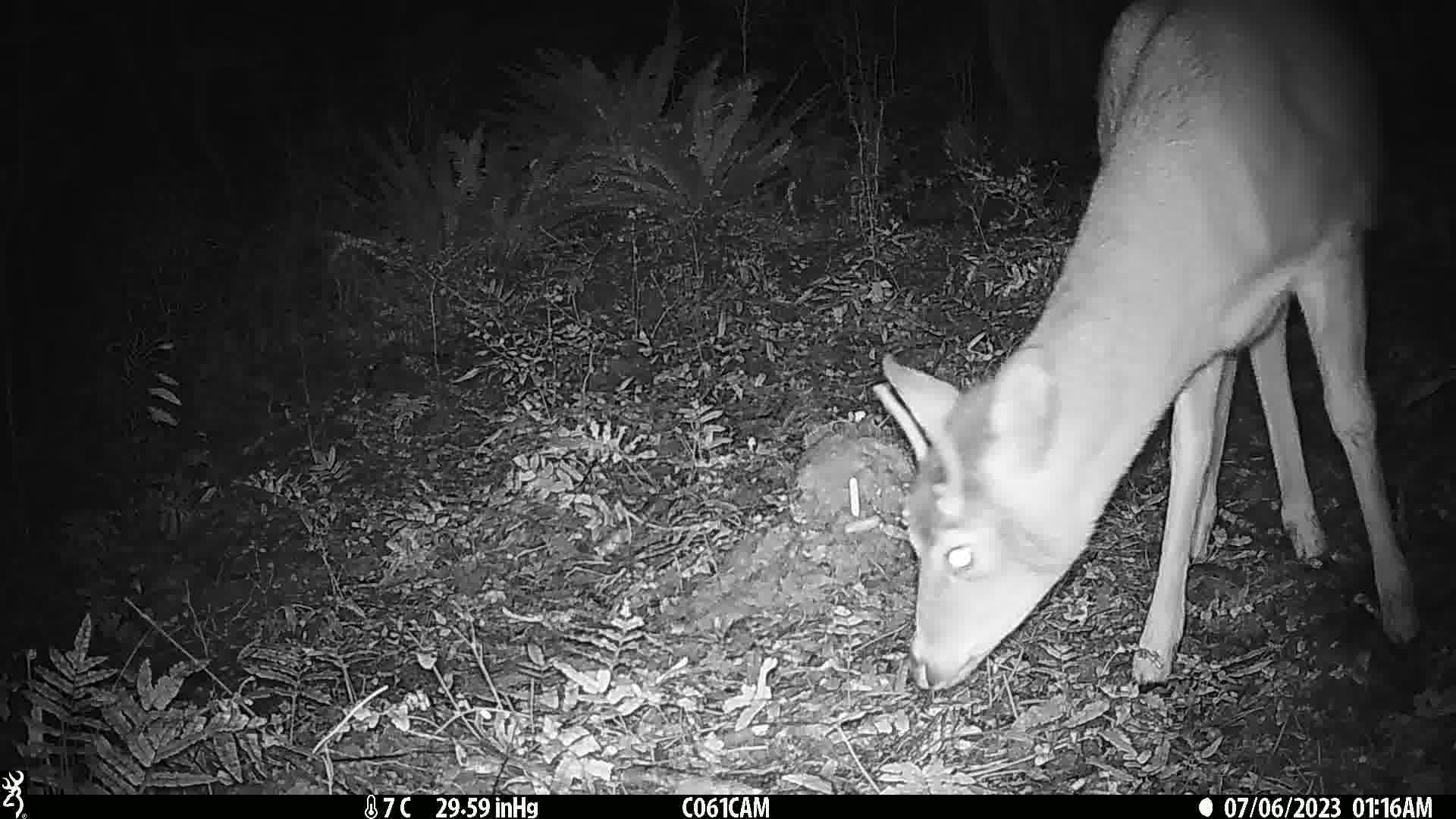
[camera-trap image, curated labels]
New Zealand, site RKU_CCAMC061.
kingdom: Animalia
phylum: Chordata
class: Mammalia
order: Artiodactyla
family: Cervidae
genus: Odocoileus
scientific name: Odocoileus virginianus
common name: white-tailed deer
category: white tailed deer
White tailed deer (white-tailed deer) (Odocoileus virginianus).